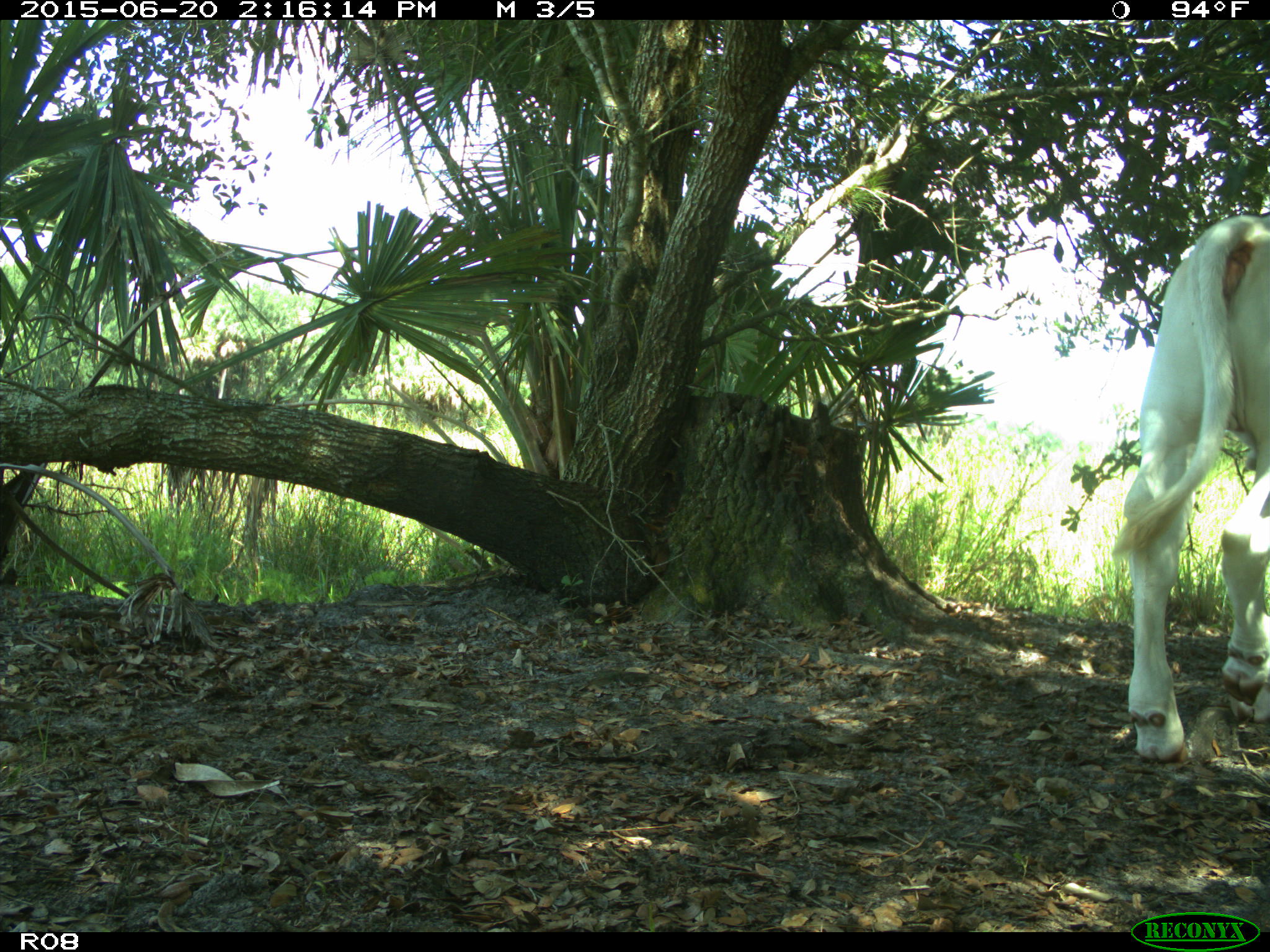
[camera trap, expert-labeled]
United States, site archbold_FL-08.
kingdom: Animalia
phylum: Chordata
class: Mammalia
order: Artiodactyla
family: Bovidae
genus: Bos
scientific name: Bos taurus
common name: domestic cow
Bos taurus (domestic cow).